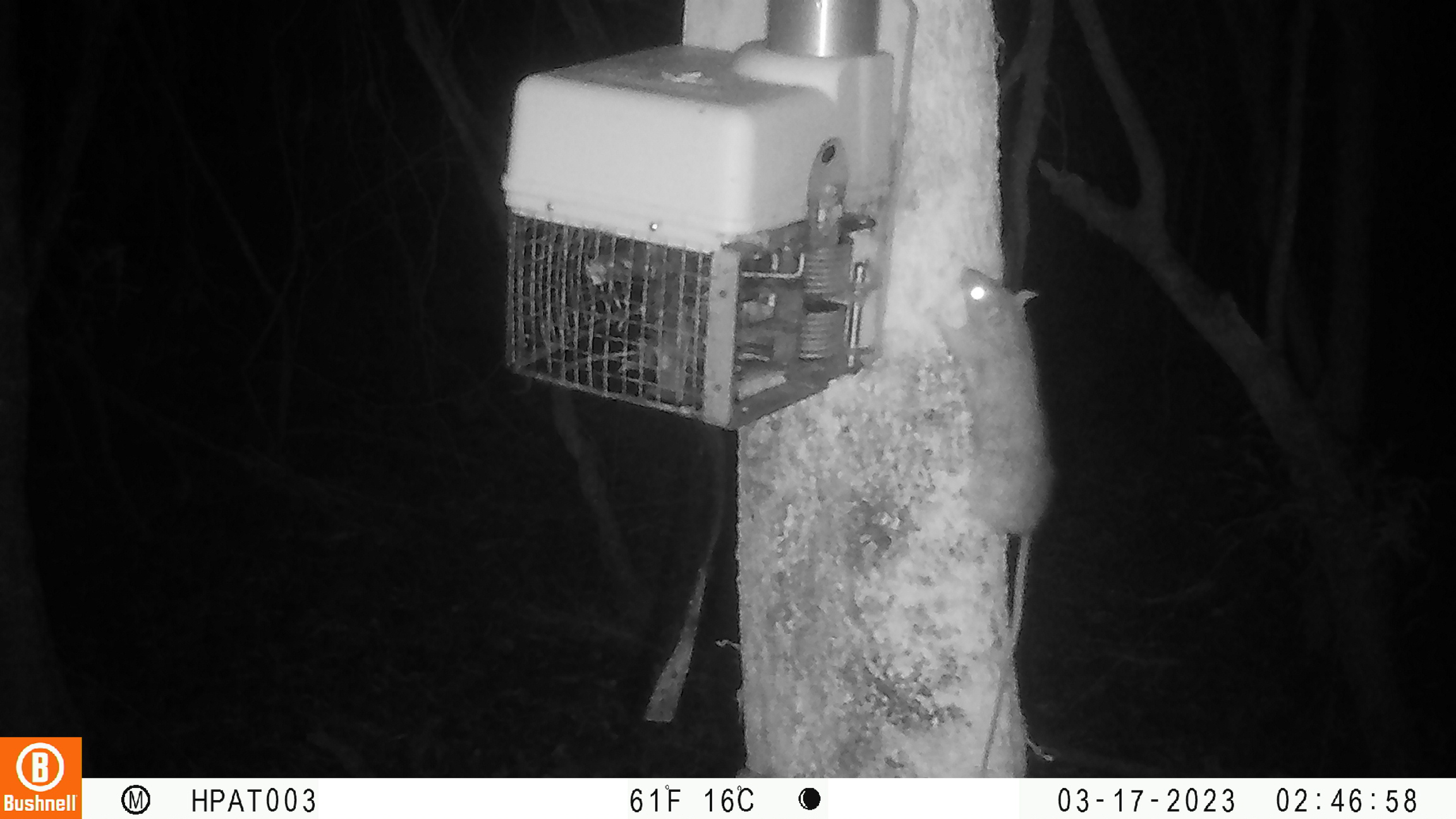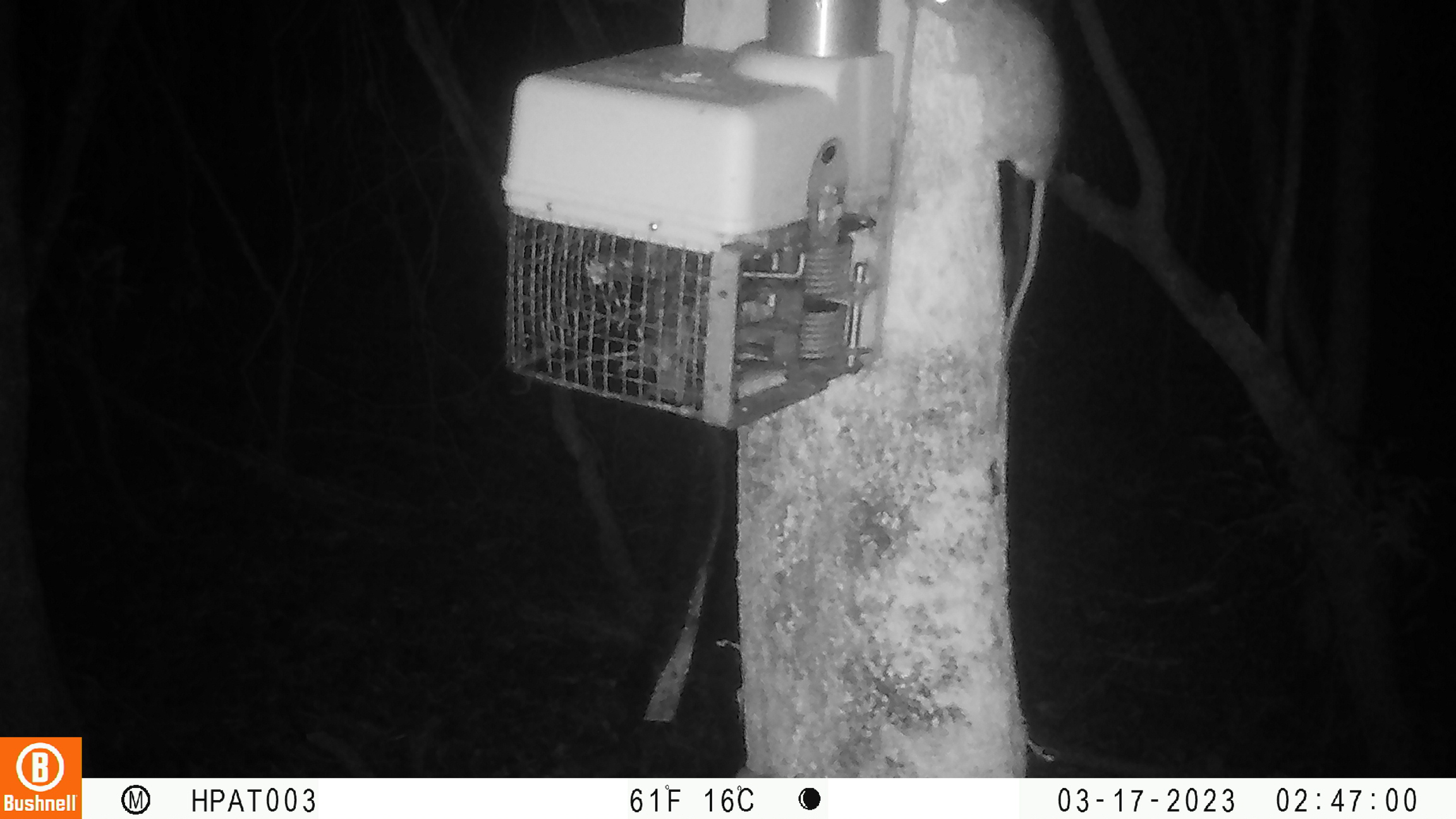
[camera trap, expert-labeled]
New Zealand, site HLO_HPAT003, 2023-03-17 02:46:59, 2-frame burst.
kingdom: Animalia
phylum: Chordata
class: Mammalia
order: Rodentia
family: Muridae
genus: Rattus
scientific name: Rattus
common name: rat